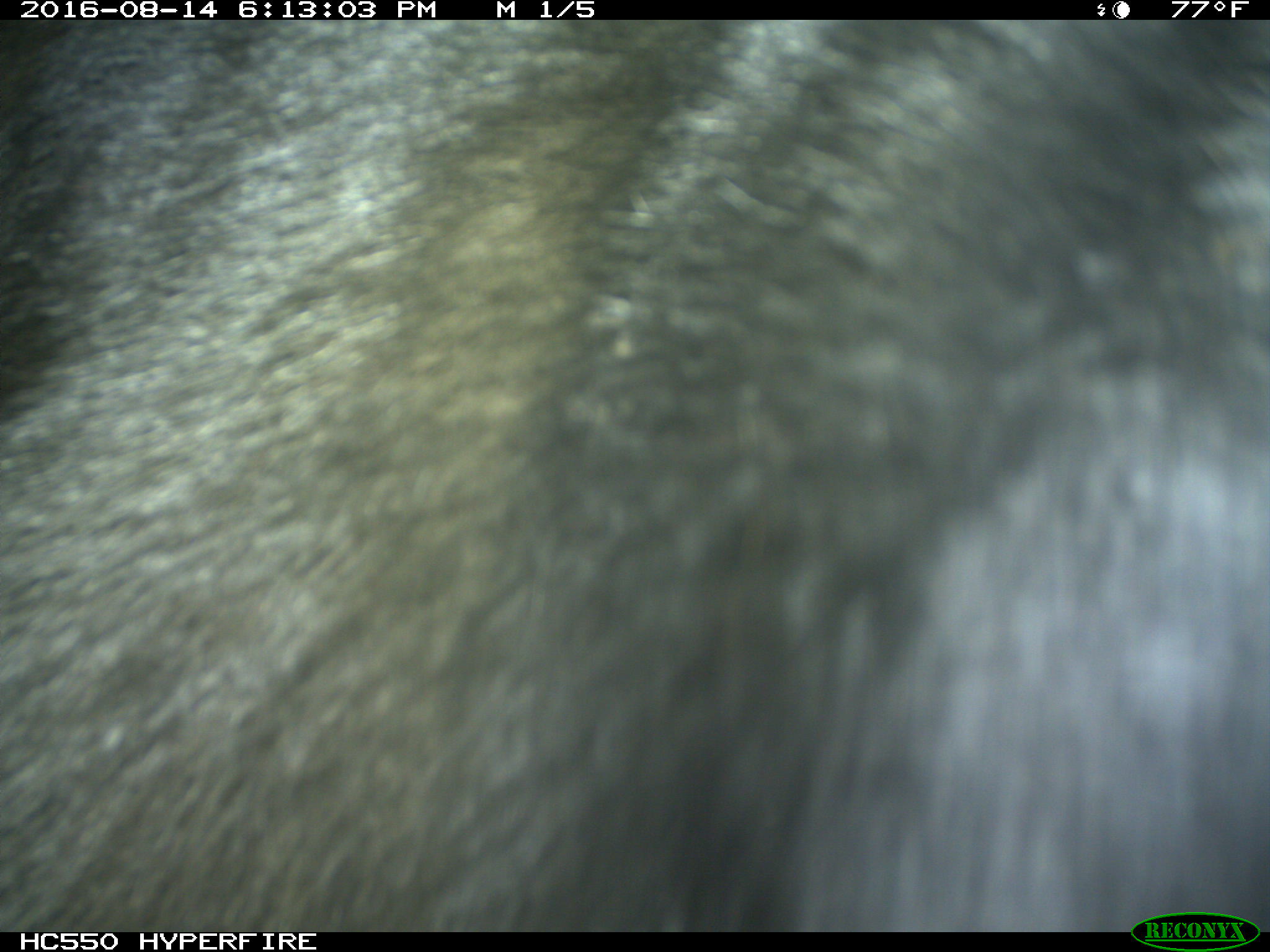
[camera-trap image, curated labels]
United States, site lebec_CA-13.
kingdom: Animalia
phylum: Chordata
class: Mammalia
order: Carnivora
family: Ursidae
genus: Ursus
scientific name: Ursus americanus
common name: american black bear